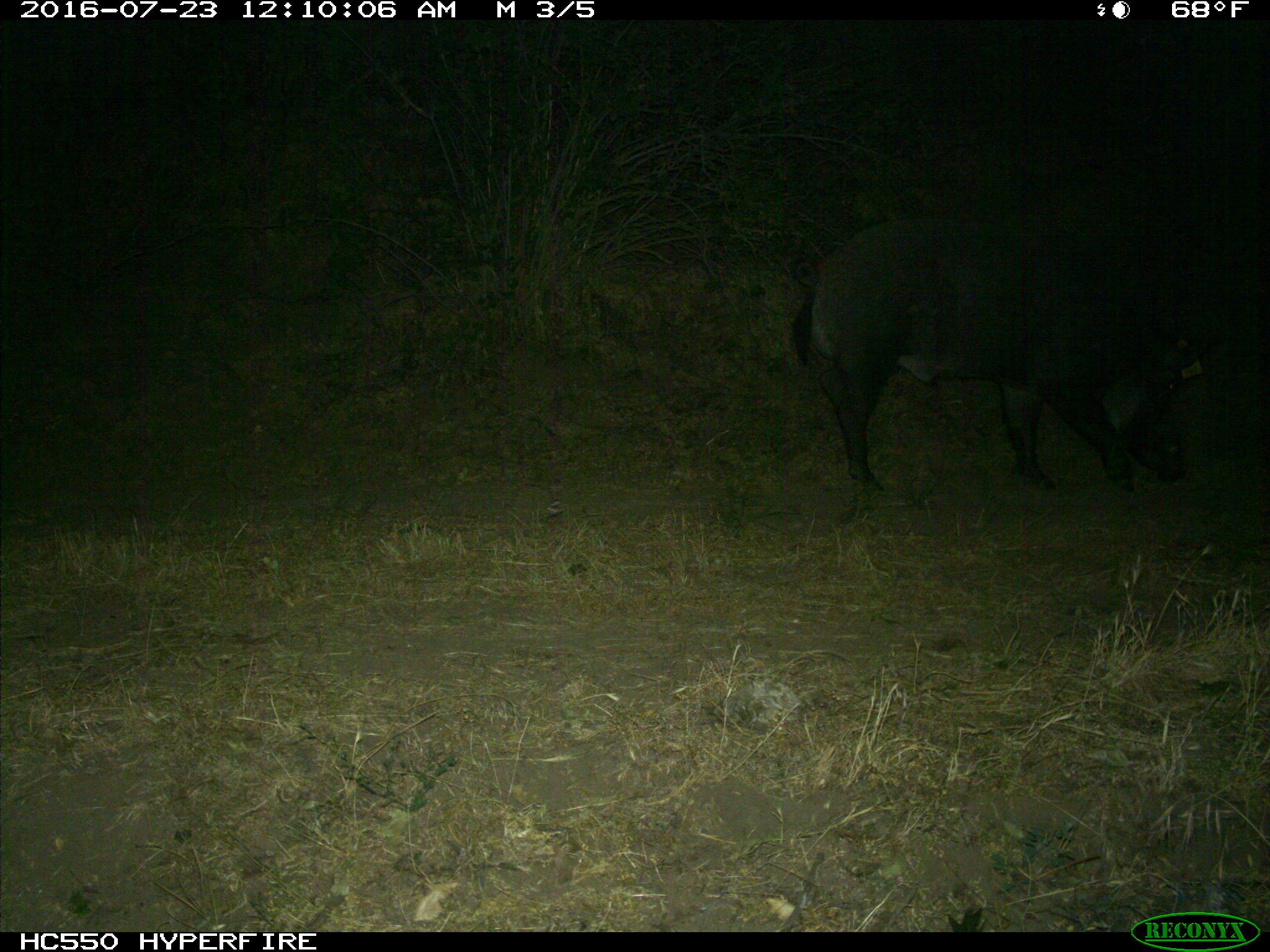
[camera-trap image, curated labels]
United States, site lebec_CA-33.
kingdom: Animalia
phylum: Chordata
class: Mammalia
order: Artiodactyla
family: Suidae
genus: Sus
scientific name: Sus scrofa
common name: wild boar